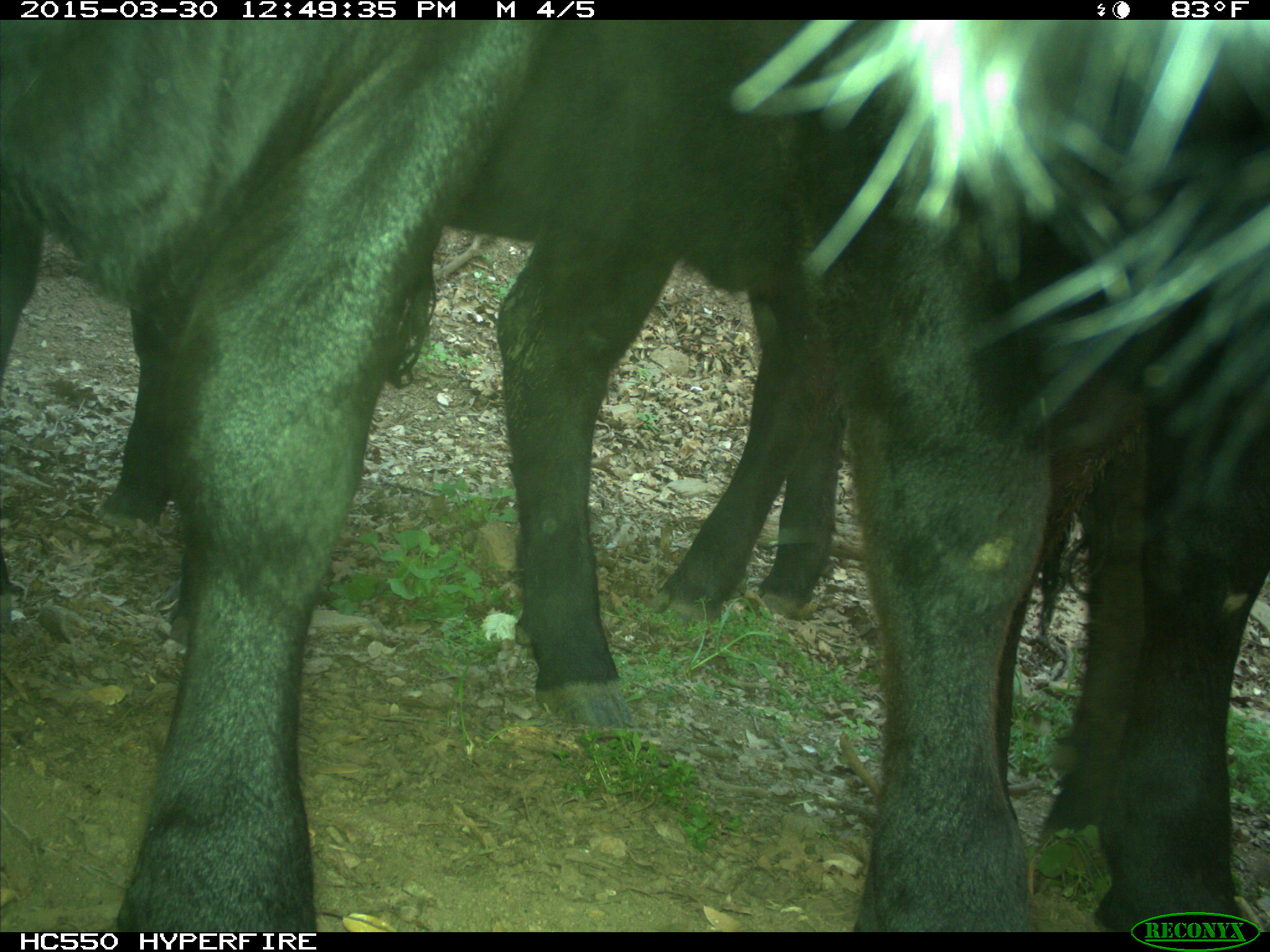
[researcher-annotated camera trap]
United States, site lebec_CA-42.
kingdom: Animalia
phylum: Chordata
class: Mammalia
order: Artiodactyla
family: Bovidae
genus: Bos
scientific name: Bos taurus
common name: domestic cow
Bos taurus (domestic cow).